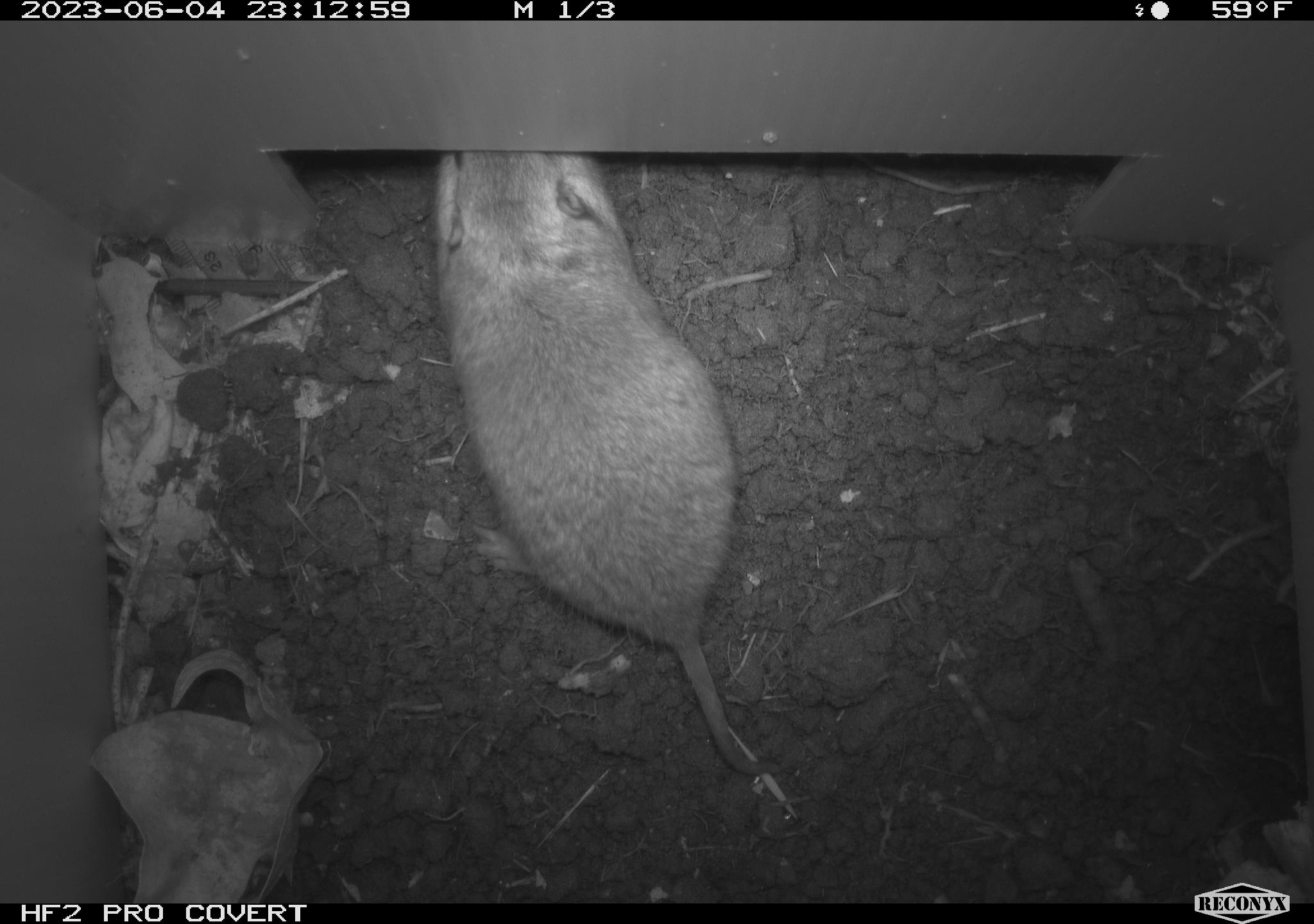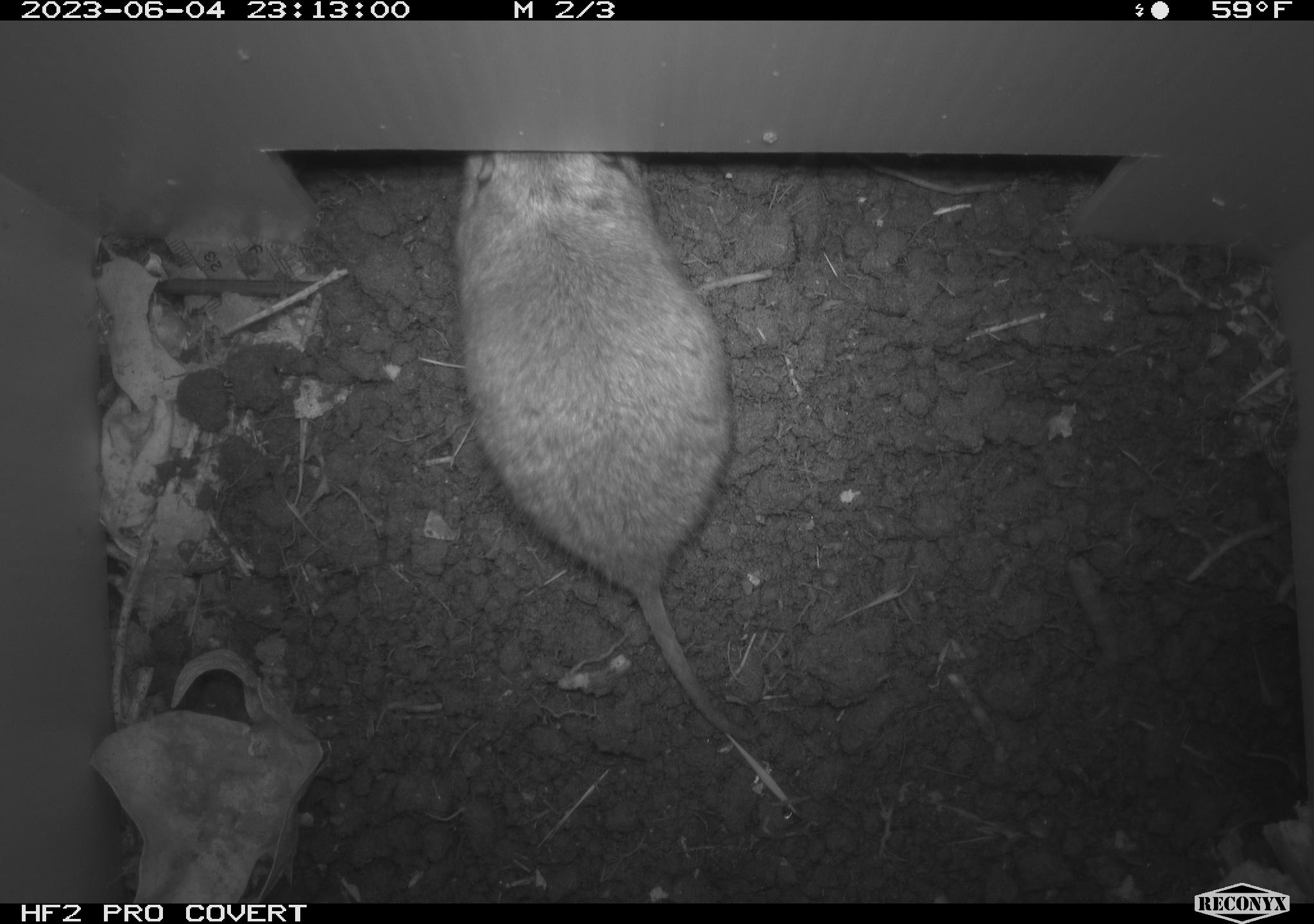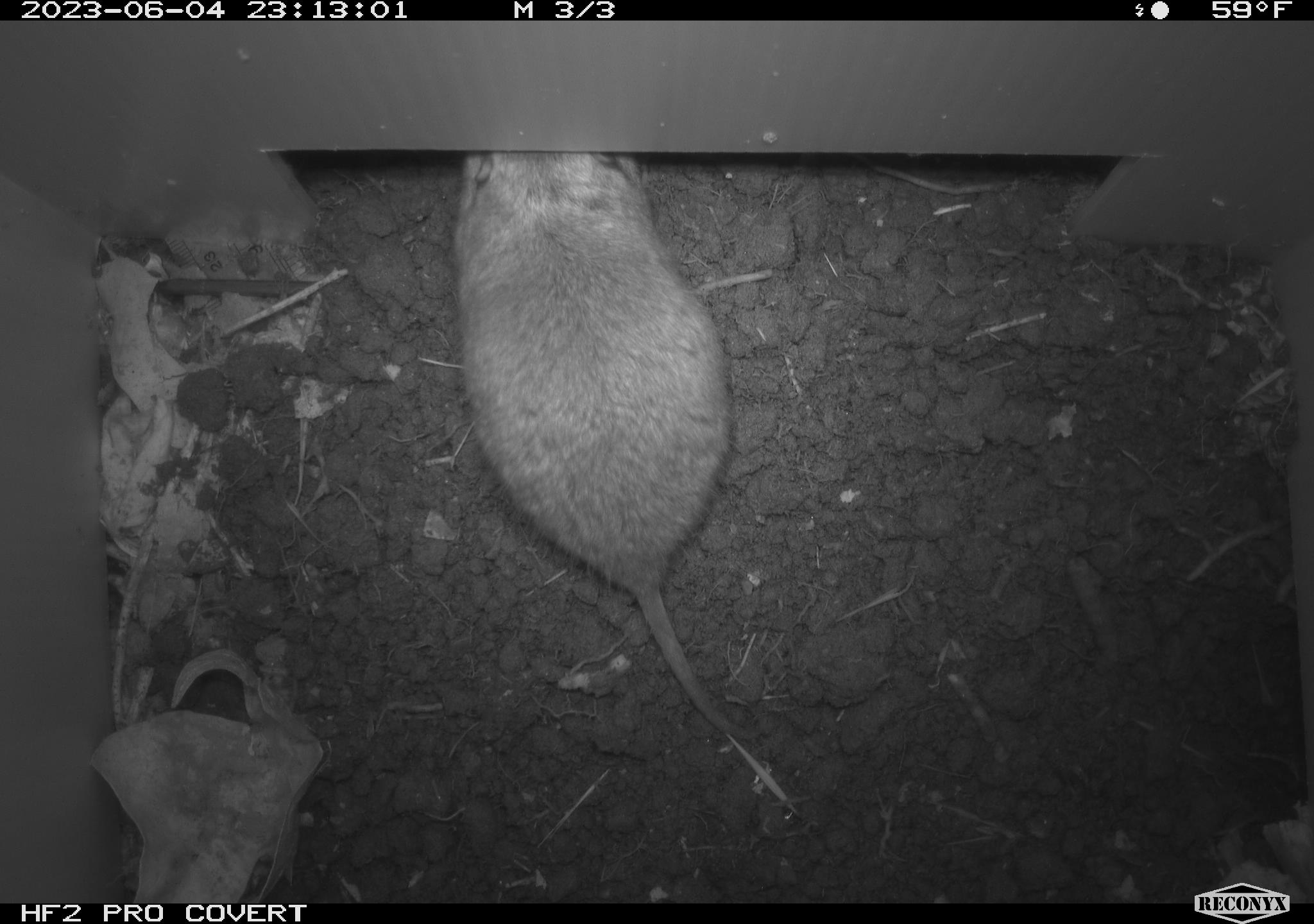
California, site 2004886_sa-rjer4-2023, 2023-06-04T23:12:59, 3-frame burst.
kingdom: Animalia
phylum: Chordata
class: Mammalia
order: Rodentia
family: Geomyidae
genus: Megascapheus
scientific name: Megascapheus bottae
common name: botta's pocket gopher